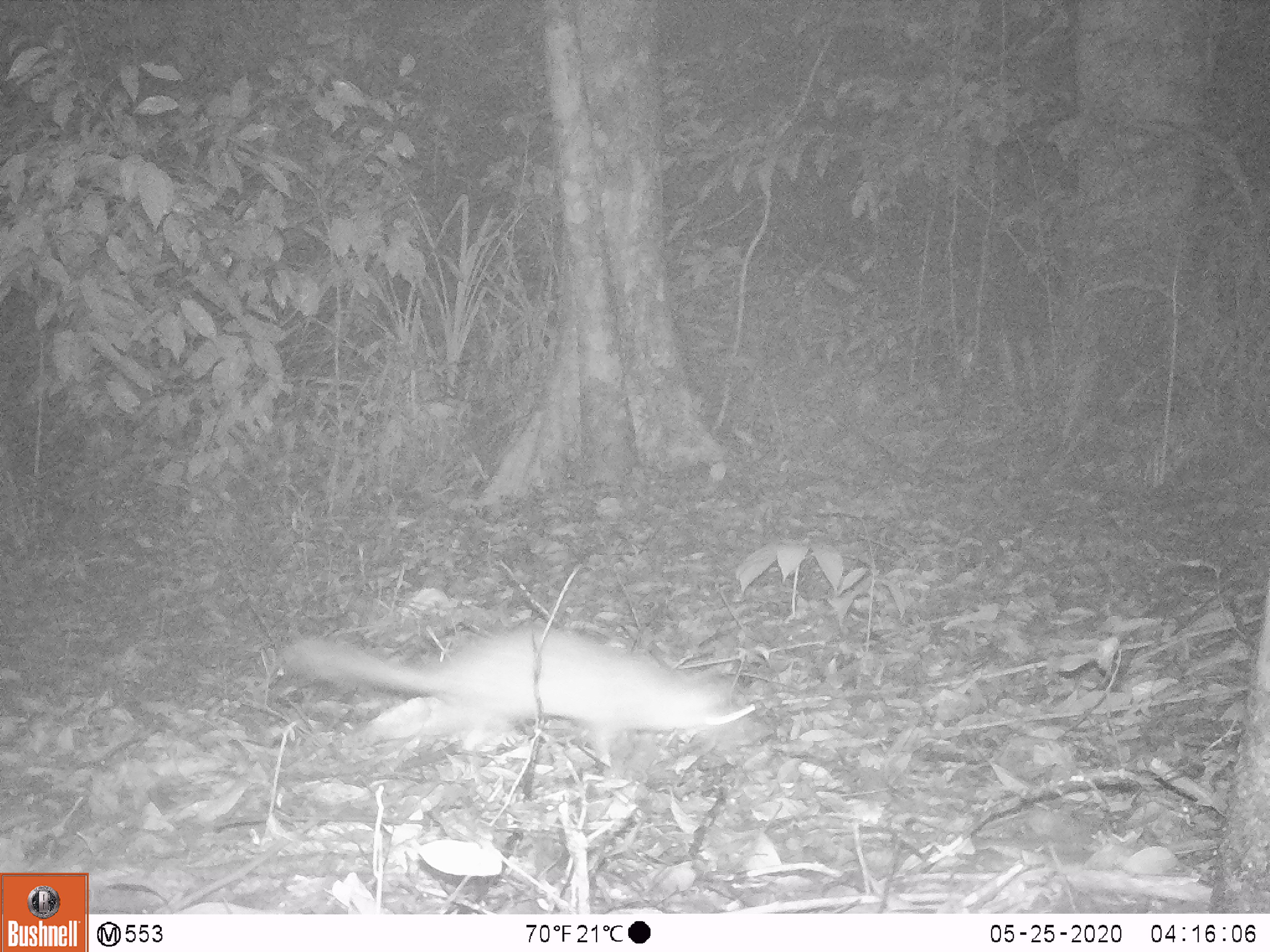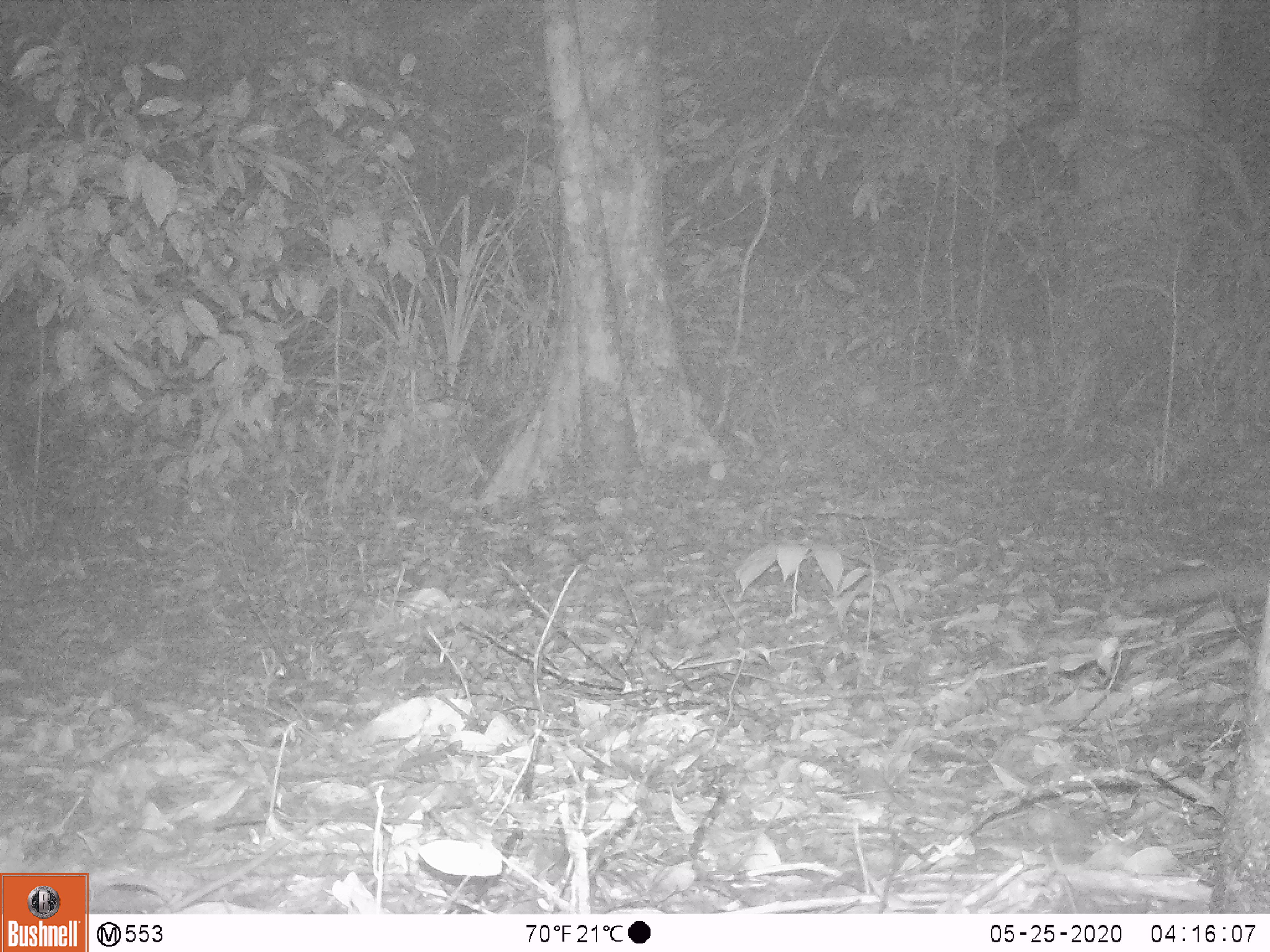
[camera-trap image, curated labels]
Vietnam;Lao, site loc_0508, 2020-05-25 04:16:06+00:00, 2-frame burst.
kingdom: Animalia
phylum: Chordata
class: Mammalia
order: Carnivora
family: Mustelidae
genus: Melogale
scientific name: Melogale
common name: ferret badger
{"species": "ferret badger (Melogale)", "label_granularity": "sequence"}